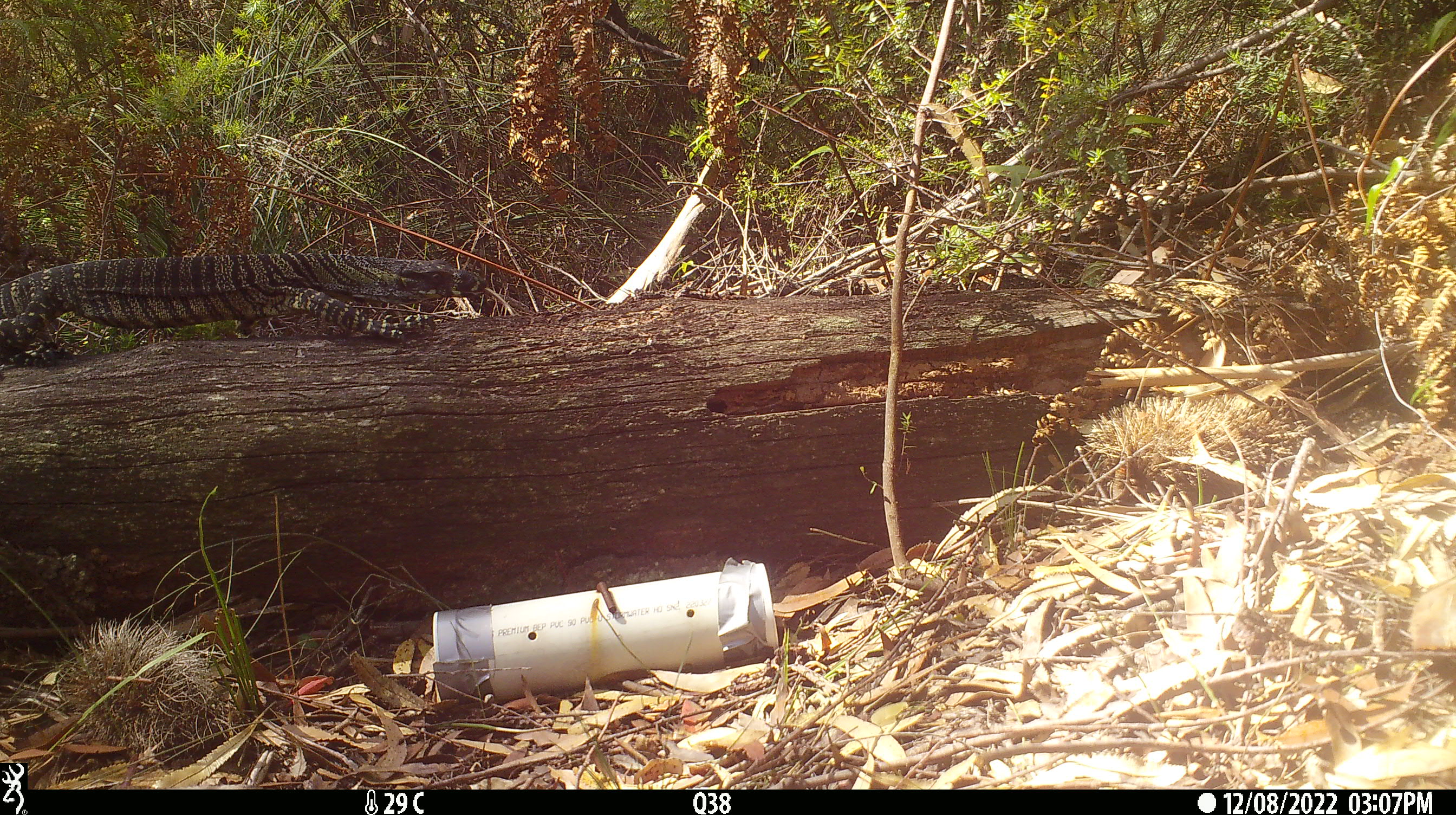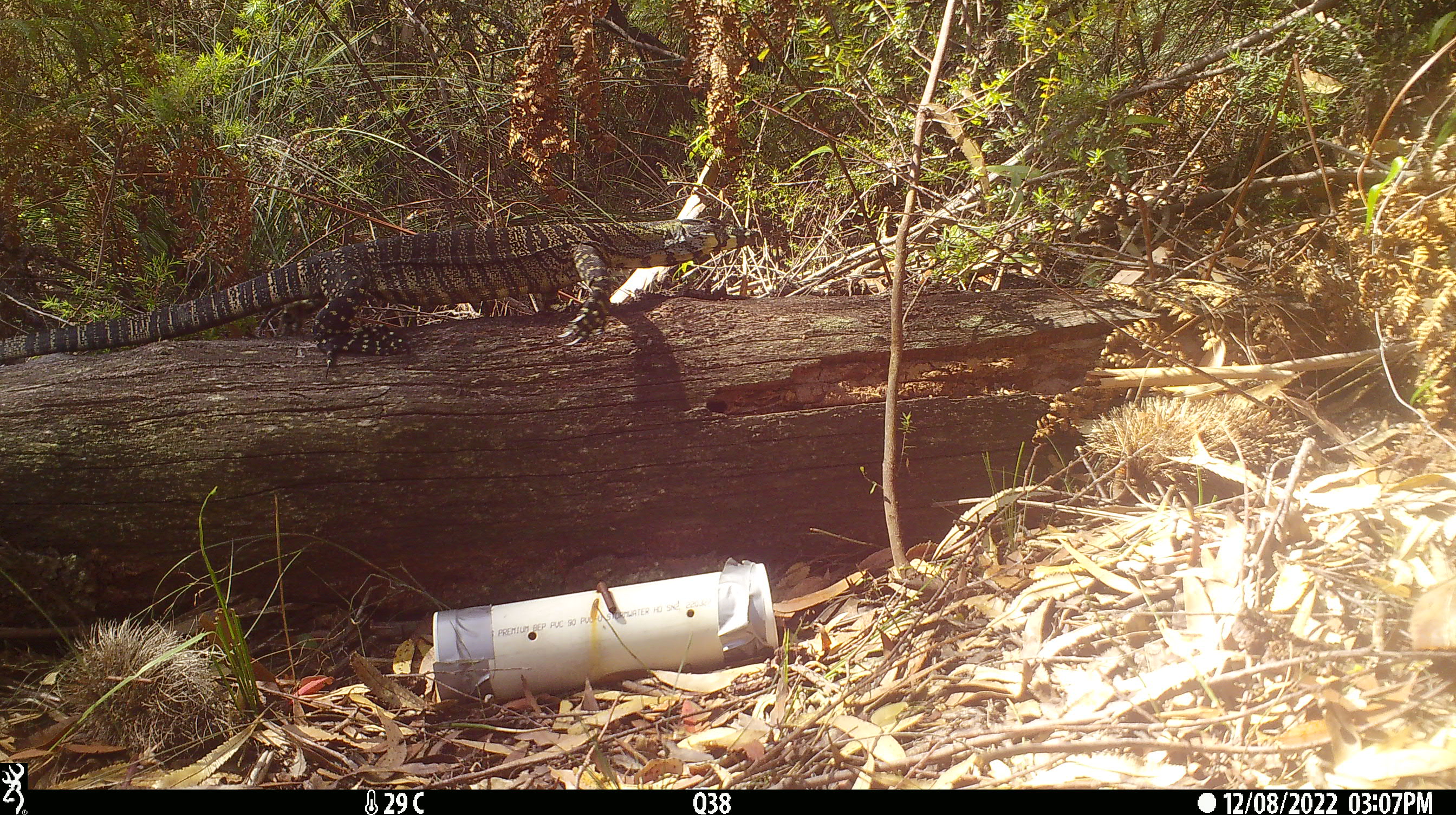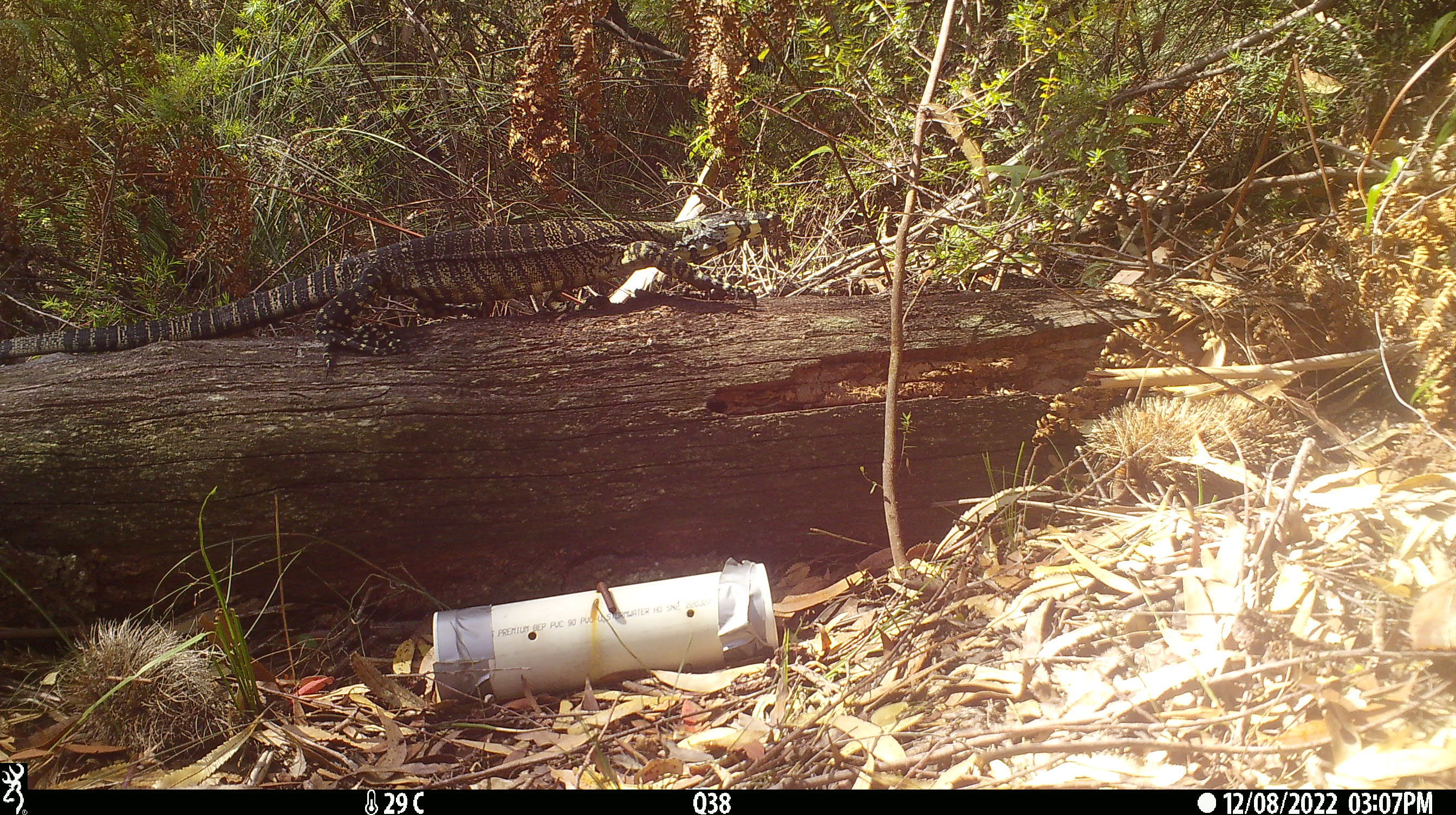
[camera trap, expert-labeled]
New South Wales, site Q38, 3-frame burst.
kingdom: Animalia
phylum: Chordata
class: Reptilia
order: Squamata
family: Varanidae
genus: Varanus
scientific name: Varanus varius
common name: lace monitor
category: goanna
Goanna (lace monitor) (Varanus varius).